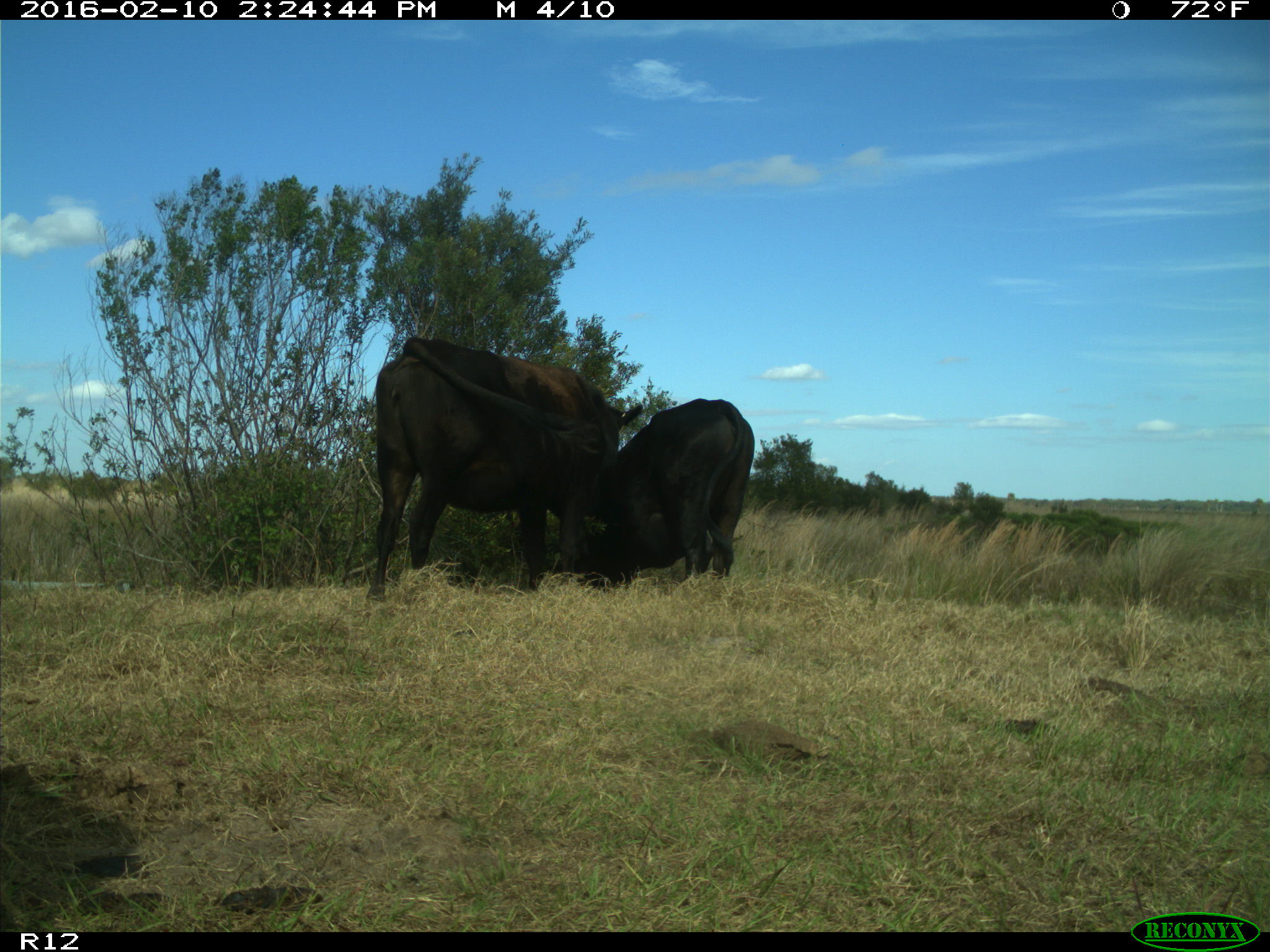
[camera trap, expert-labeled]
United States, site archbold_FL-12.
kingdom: Animalia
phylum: Chordata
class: Mammalia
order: Artiodactyla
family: Bovidae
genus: Bos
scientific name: Bos taurus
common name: domestic cow